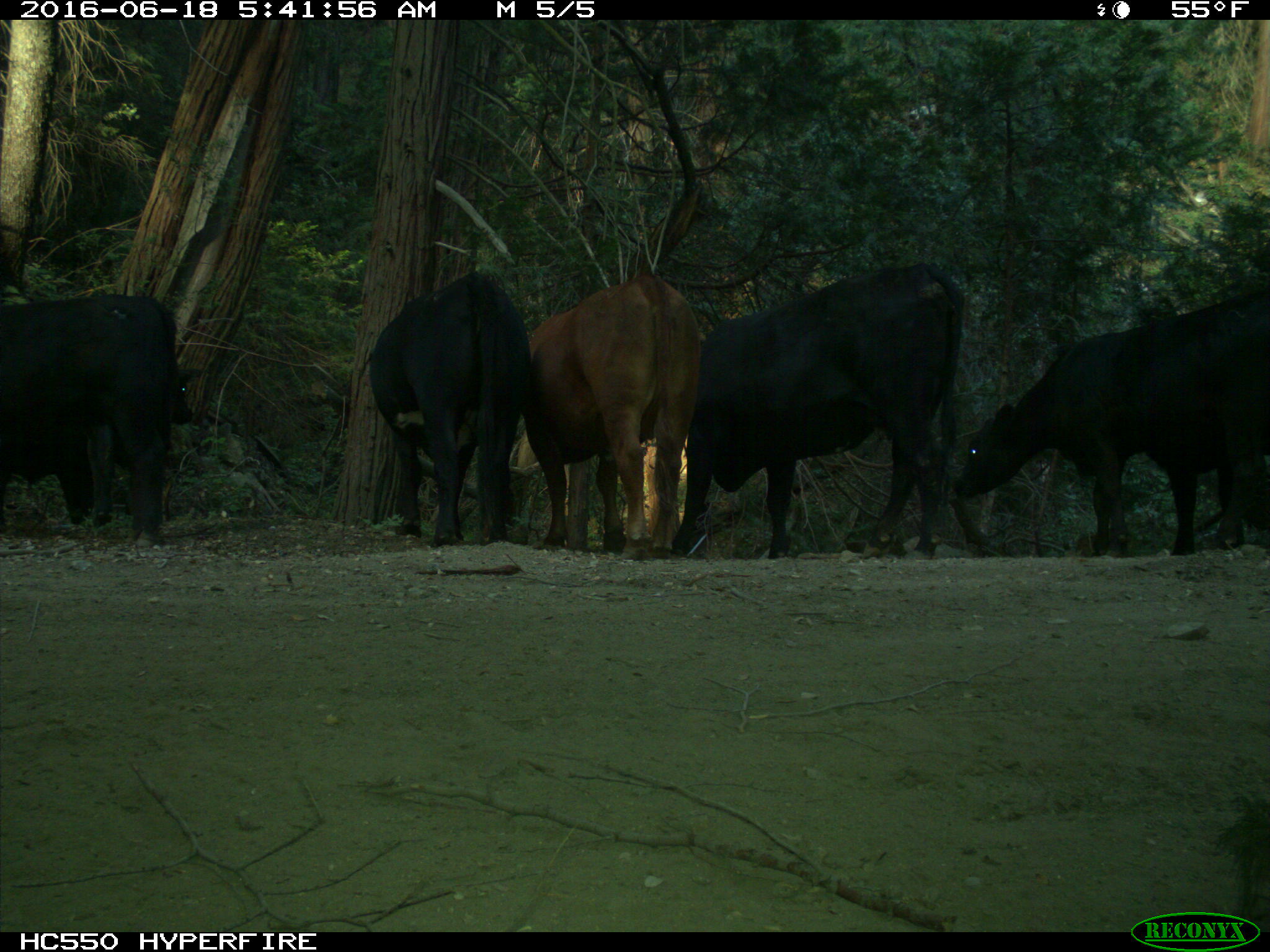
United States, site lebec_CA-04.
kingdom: Animalia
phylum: Chordata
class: Mammalia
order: Artiodactyla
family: Bovidae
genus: Bos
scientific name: Bos taurus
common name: domestic cow